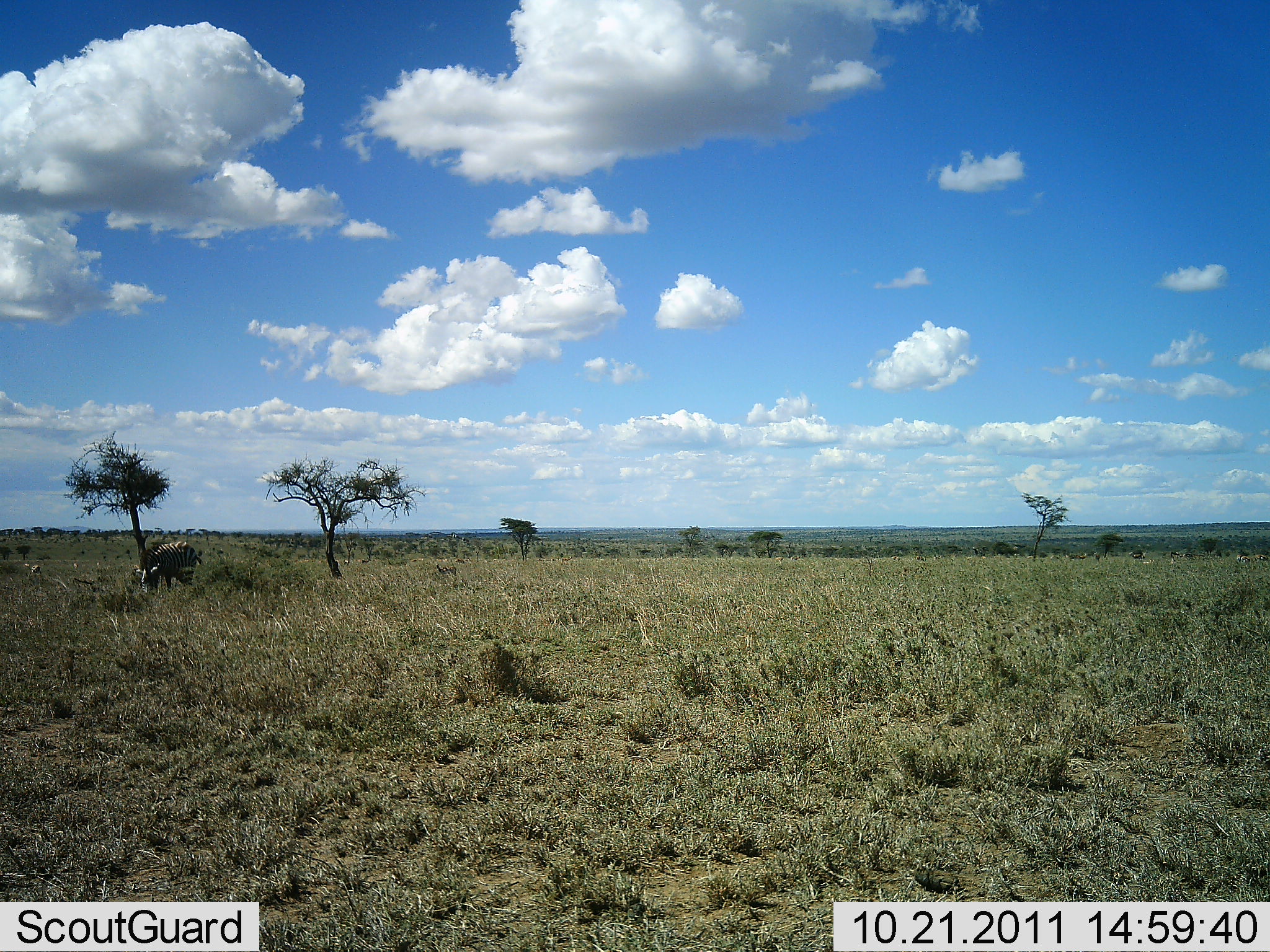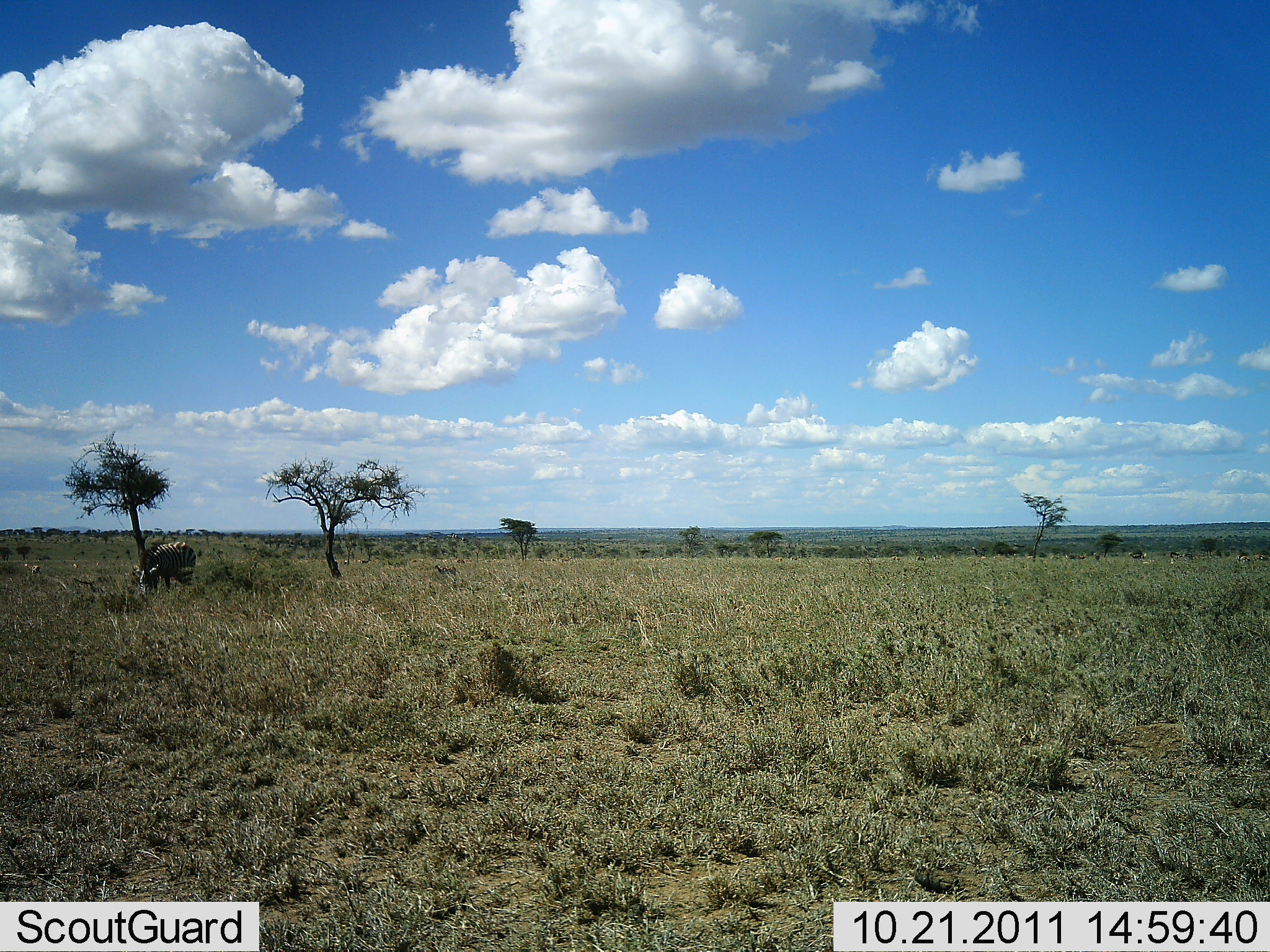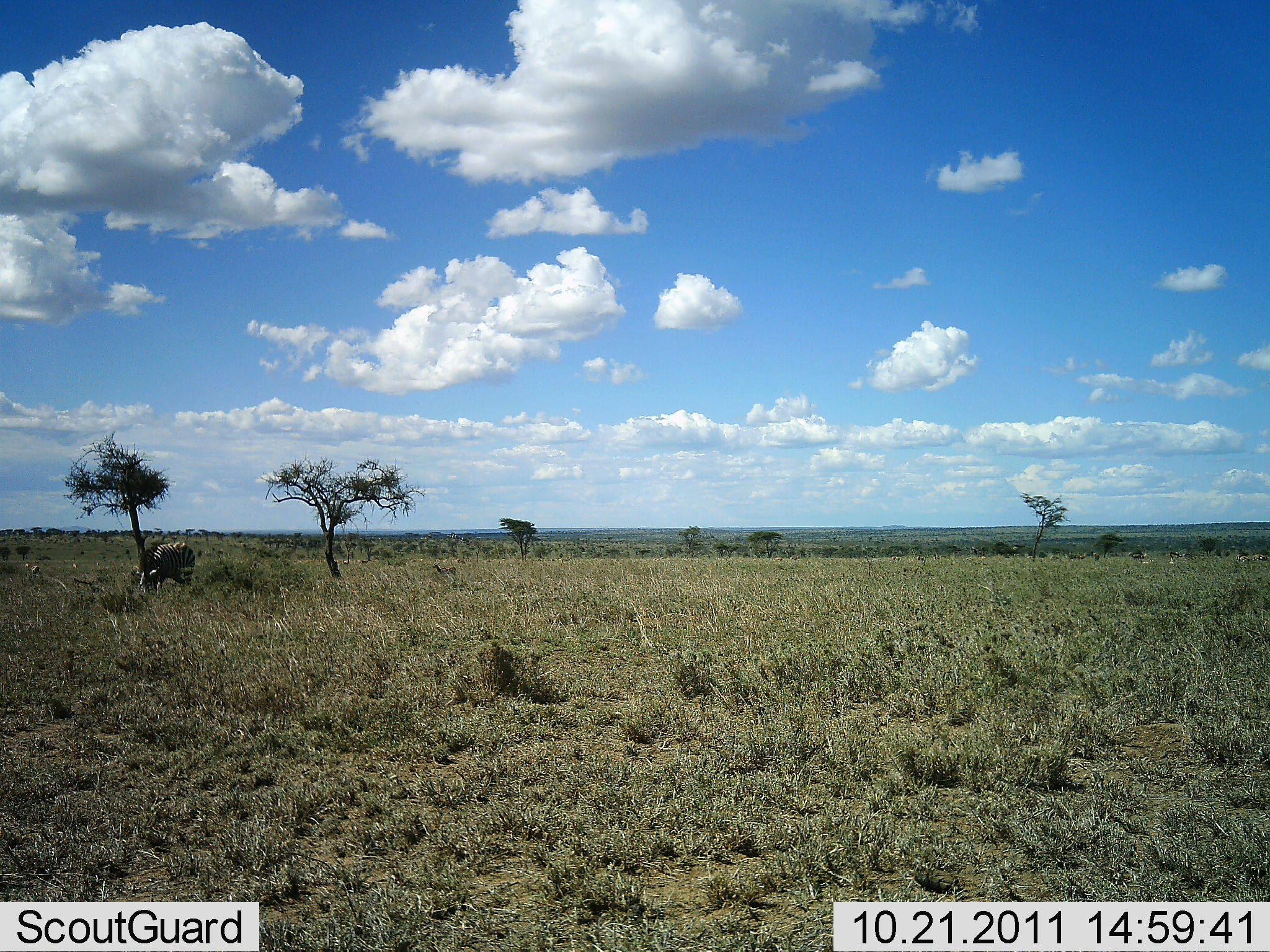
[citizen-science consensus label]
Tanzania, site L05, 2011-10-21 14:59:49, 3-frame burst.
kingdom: Animalia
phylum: Chordata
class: Mammalia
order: Perissodactyla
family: Equidae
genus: Equus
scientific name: Equus quagga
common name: plains zebra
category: zebra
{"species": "zebra (plains zebra) (Equus quagga)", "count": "1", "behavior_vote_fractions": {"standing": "42%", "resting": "0%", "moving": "0%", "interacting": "0%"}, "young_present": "0%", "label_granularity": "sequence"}